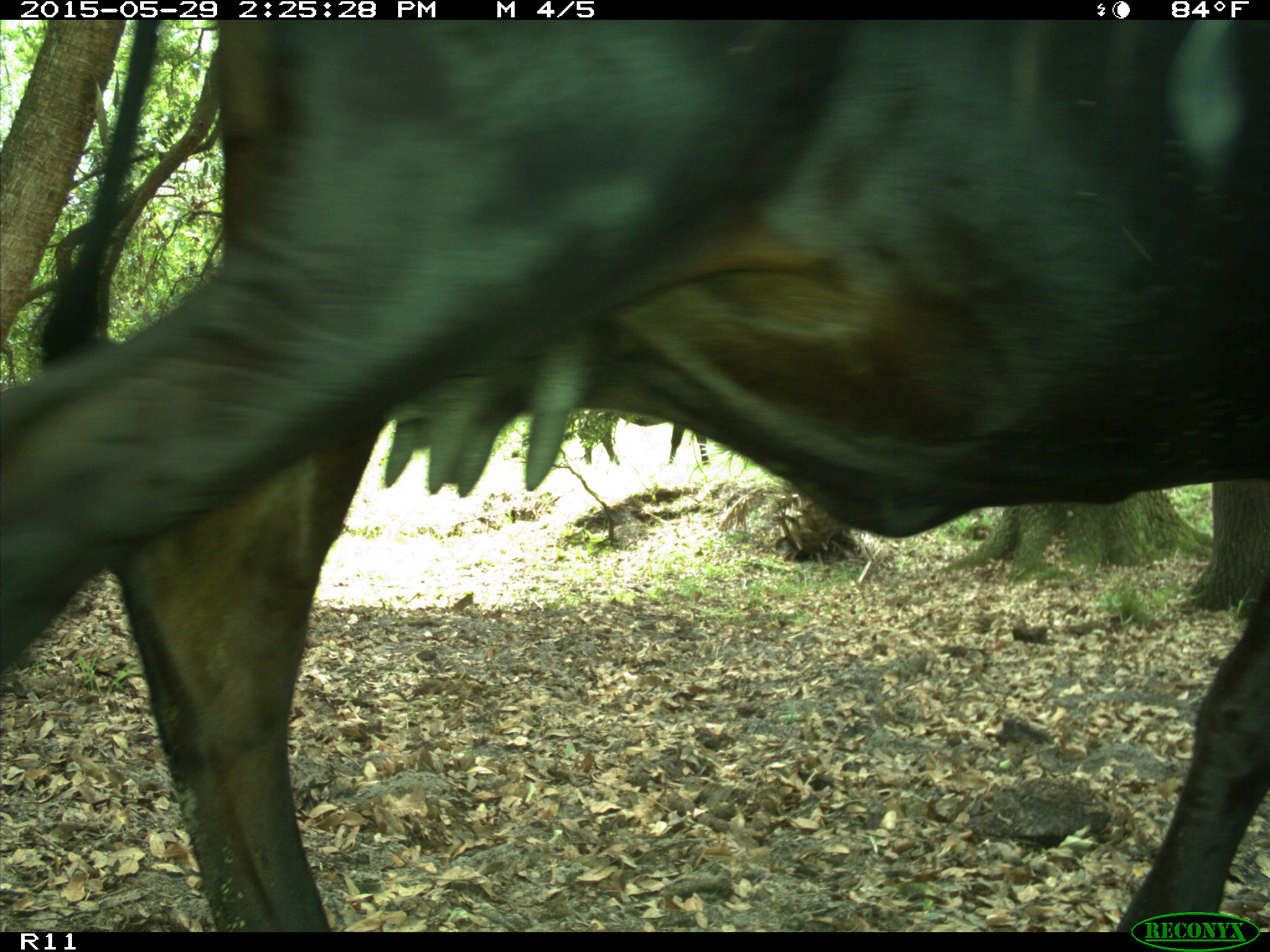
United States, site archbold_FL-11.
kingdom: Animalia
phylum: Chordata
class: Mammalia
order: Artiodactyla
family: Bovidae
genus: Bos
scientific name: Bos taurus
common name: domestic cow